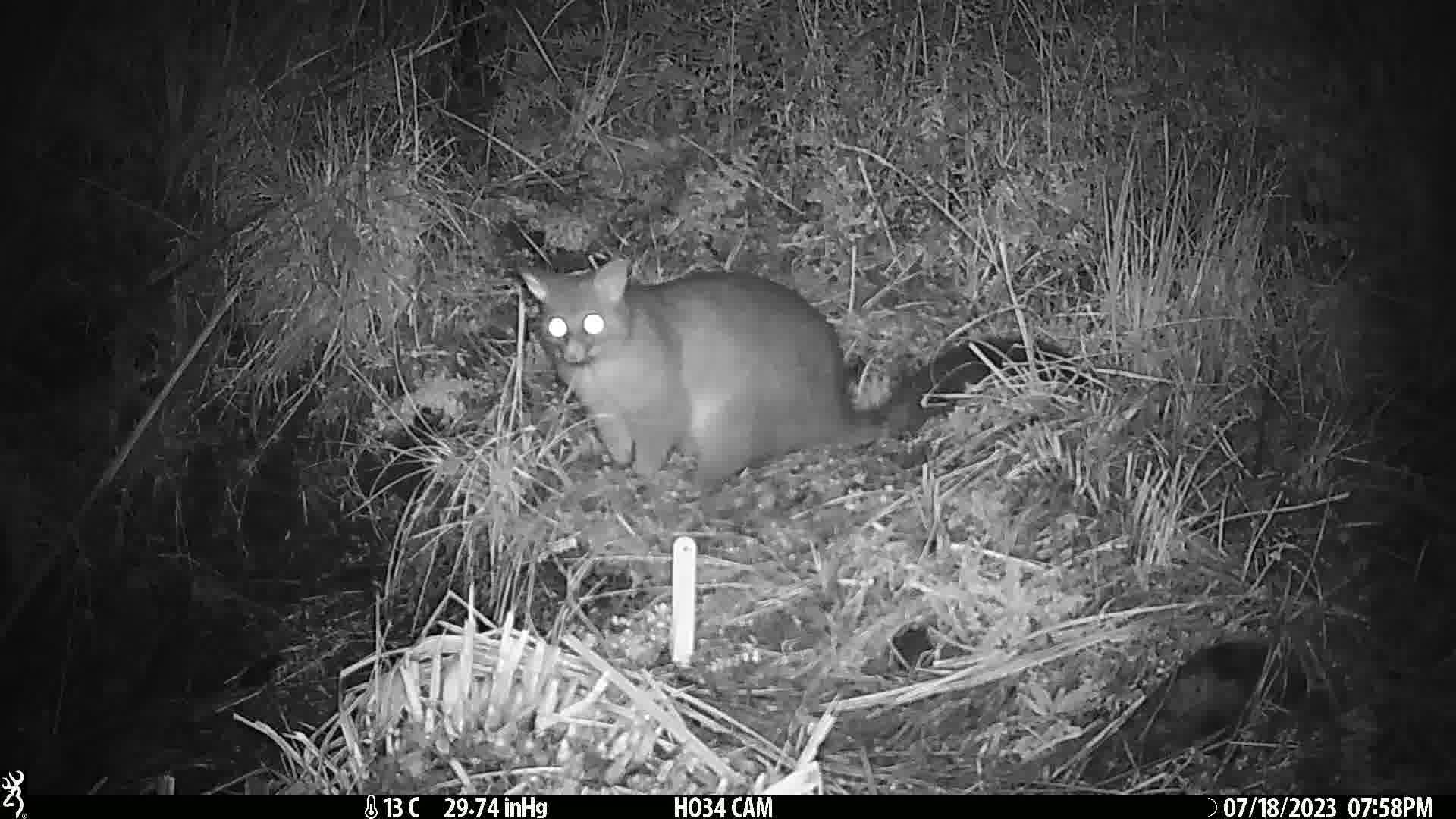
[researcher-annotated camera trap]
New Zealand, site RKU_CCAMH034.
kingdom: Animalia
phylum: Chordata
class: Mammalia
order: Diprotodontia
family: Phalangeridae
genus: Trichosurus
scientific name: Trichosurus vulpecula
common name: common brushtail possum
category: possum